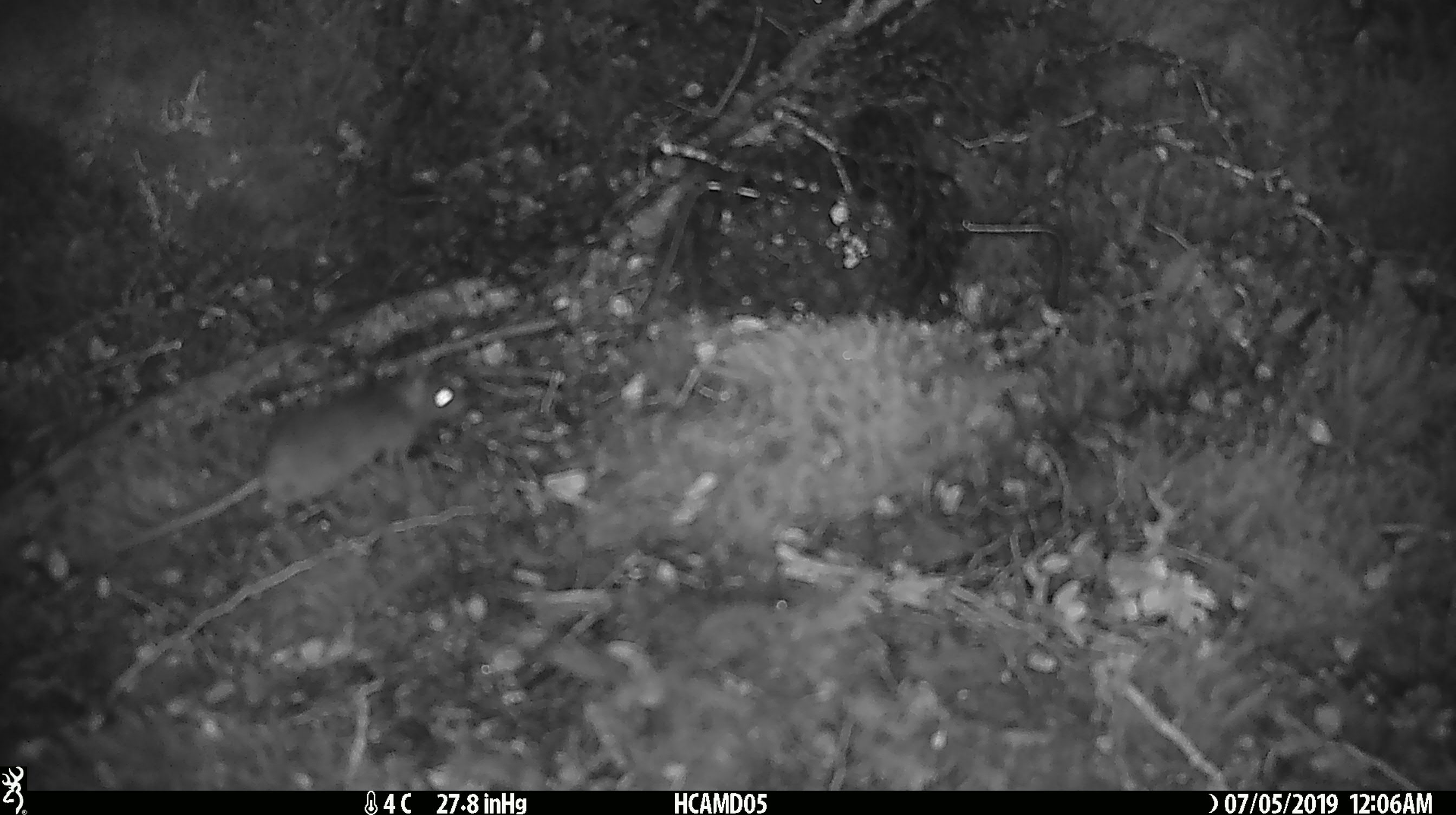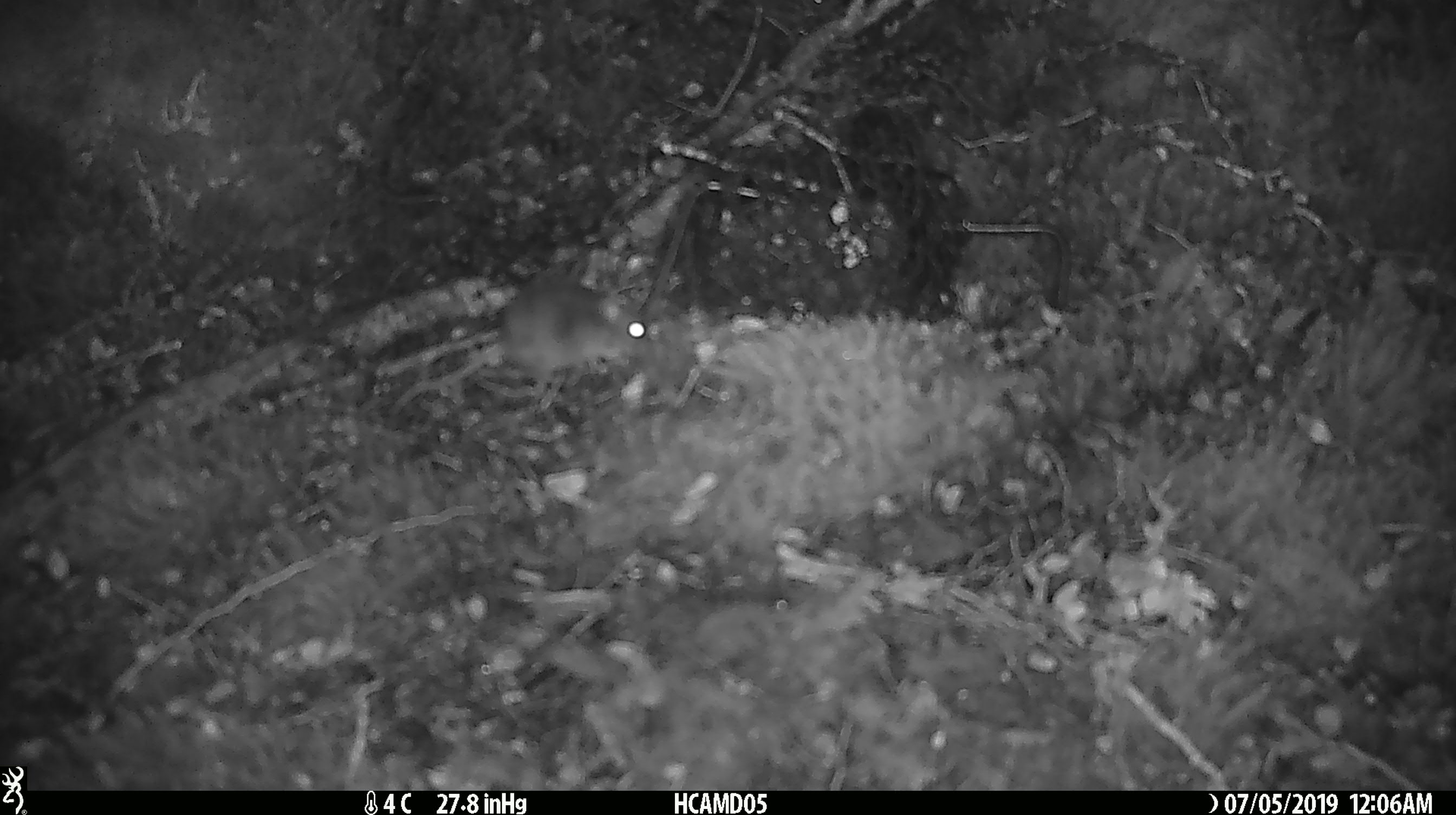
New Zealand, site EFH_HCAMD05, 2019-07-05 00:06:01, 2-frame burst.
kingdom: Animalia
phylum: Chordata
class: Mammalia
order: Rodentia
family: Muridae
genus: Mus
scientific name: Mus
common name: mouse